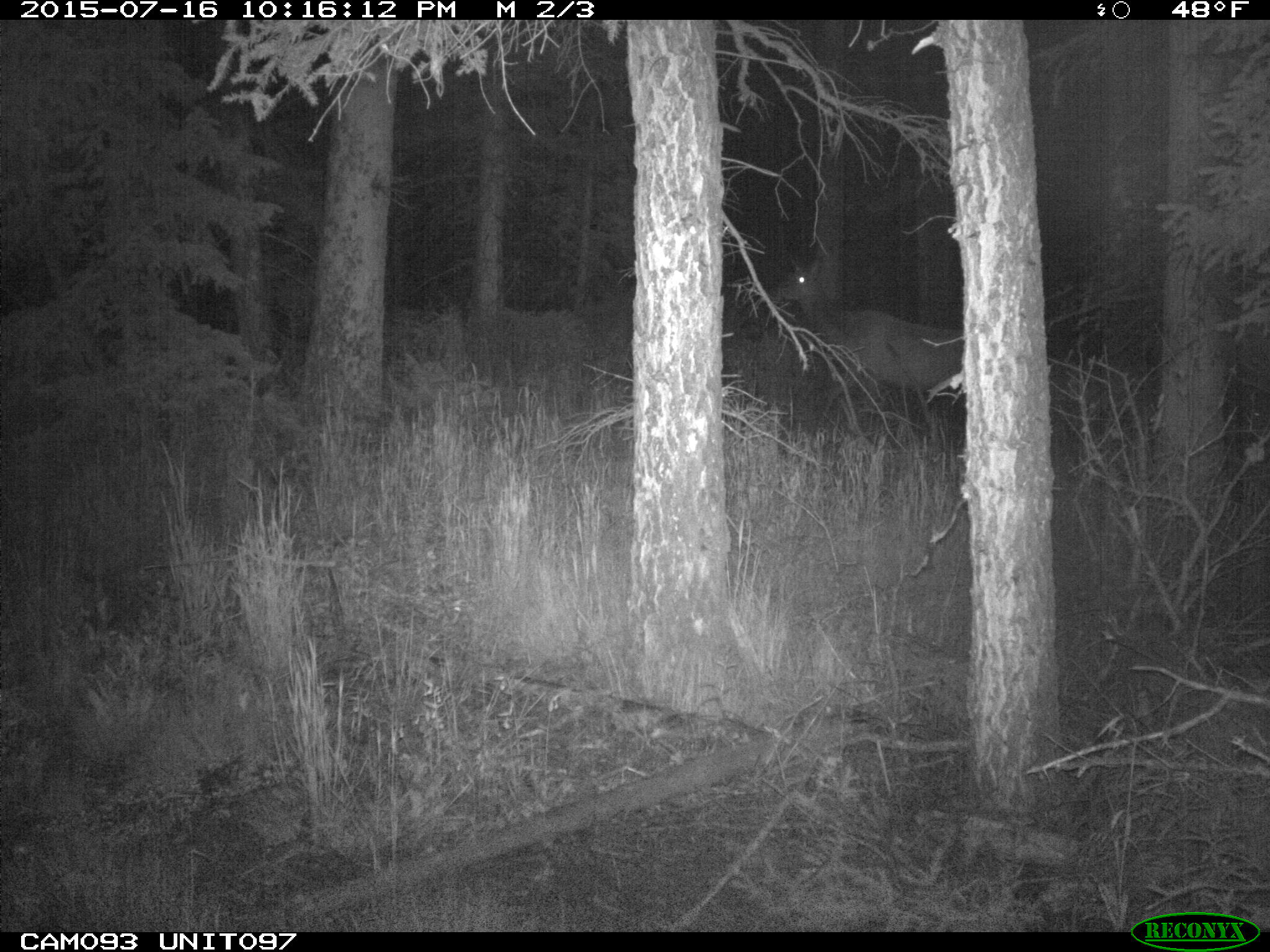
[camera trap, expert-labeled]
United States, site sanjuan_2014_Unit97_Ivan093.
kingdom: Animalia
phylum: Chordata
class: Mammalia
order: Artiodactyla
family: Cervidae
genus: Cervus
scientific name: Cervus elaphus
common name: red deer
Cervus elaphus (red deer).